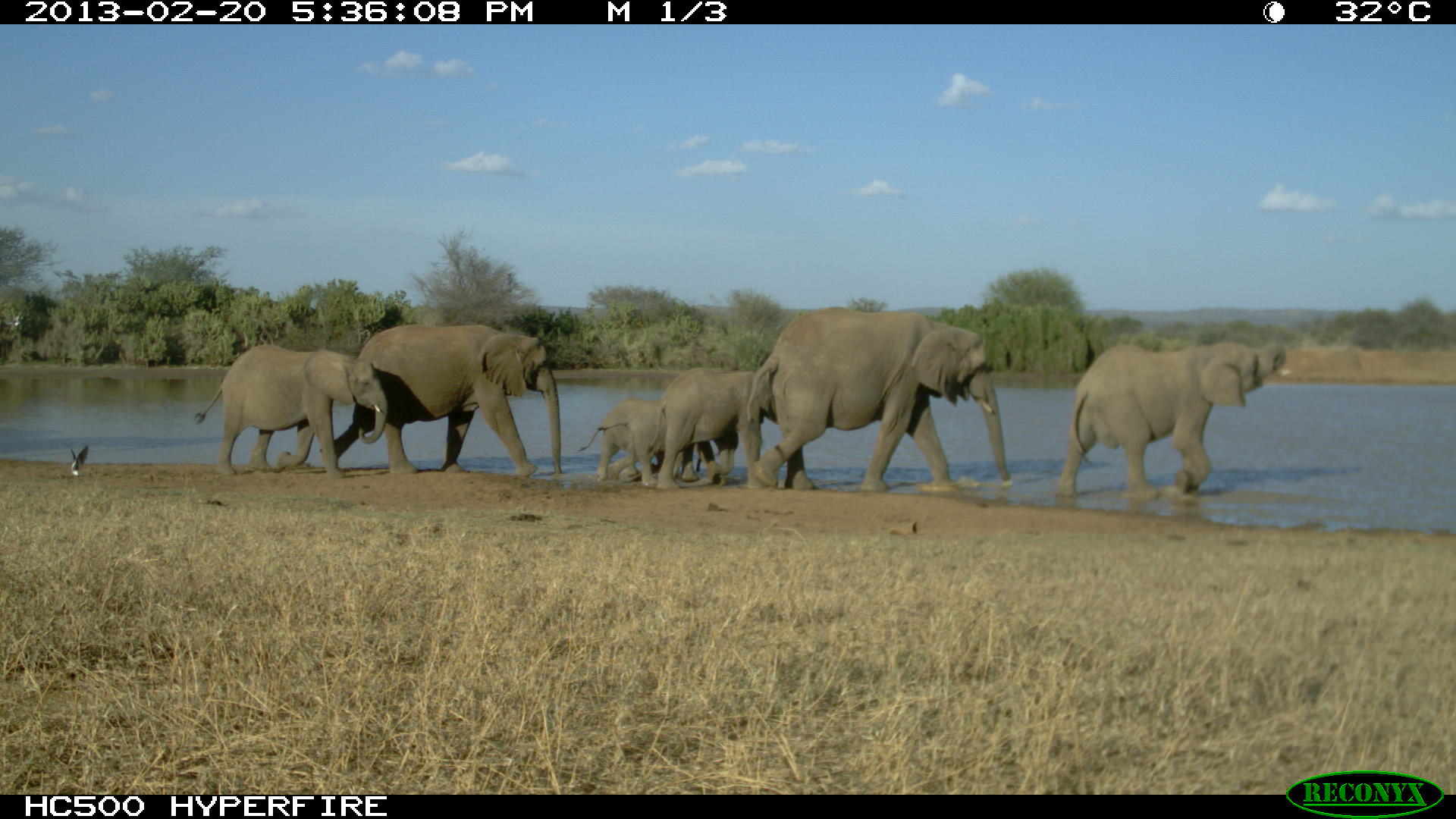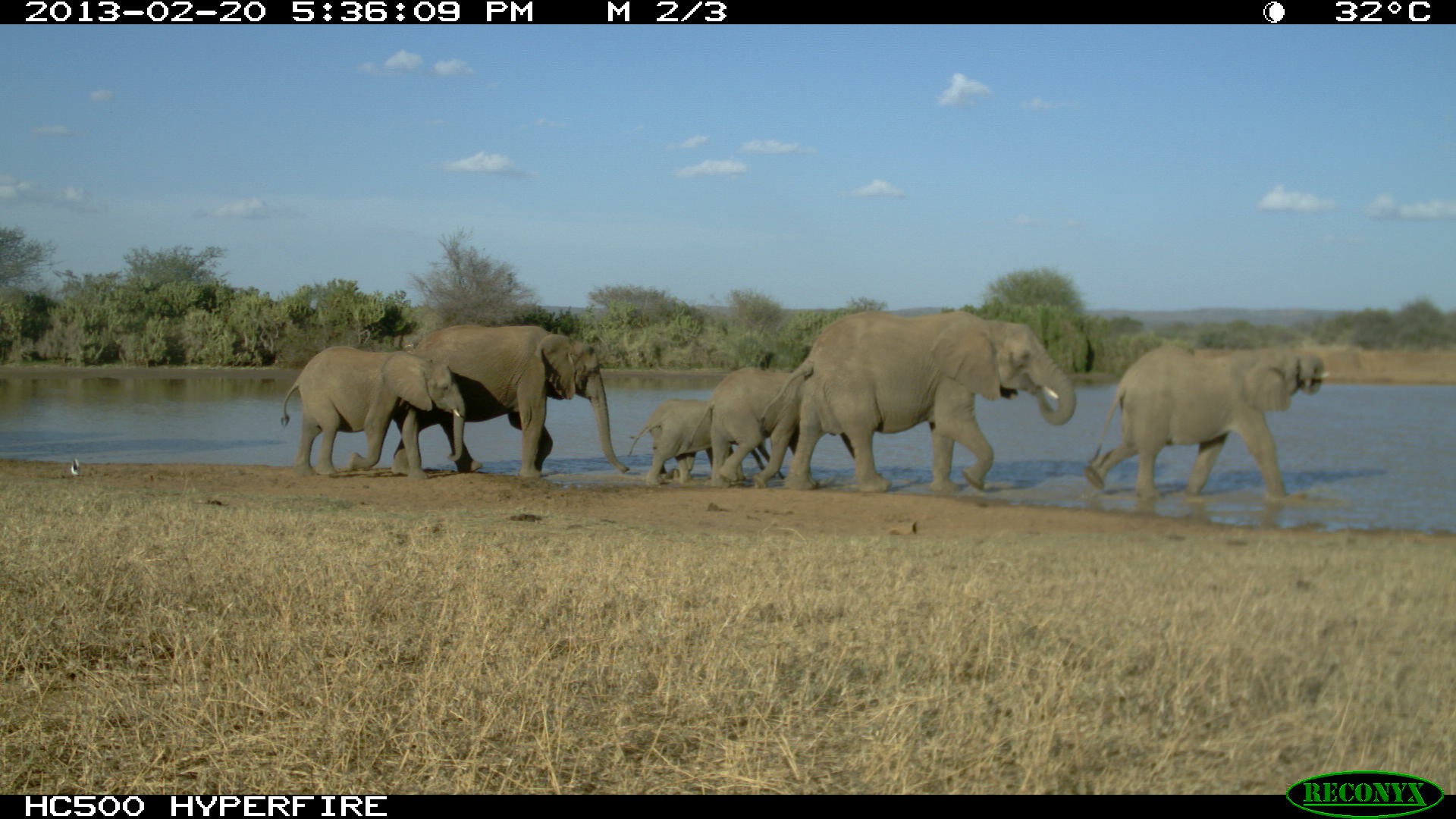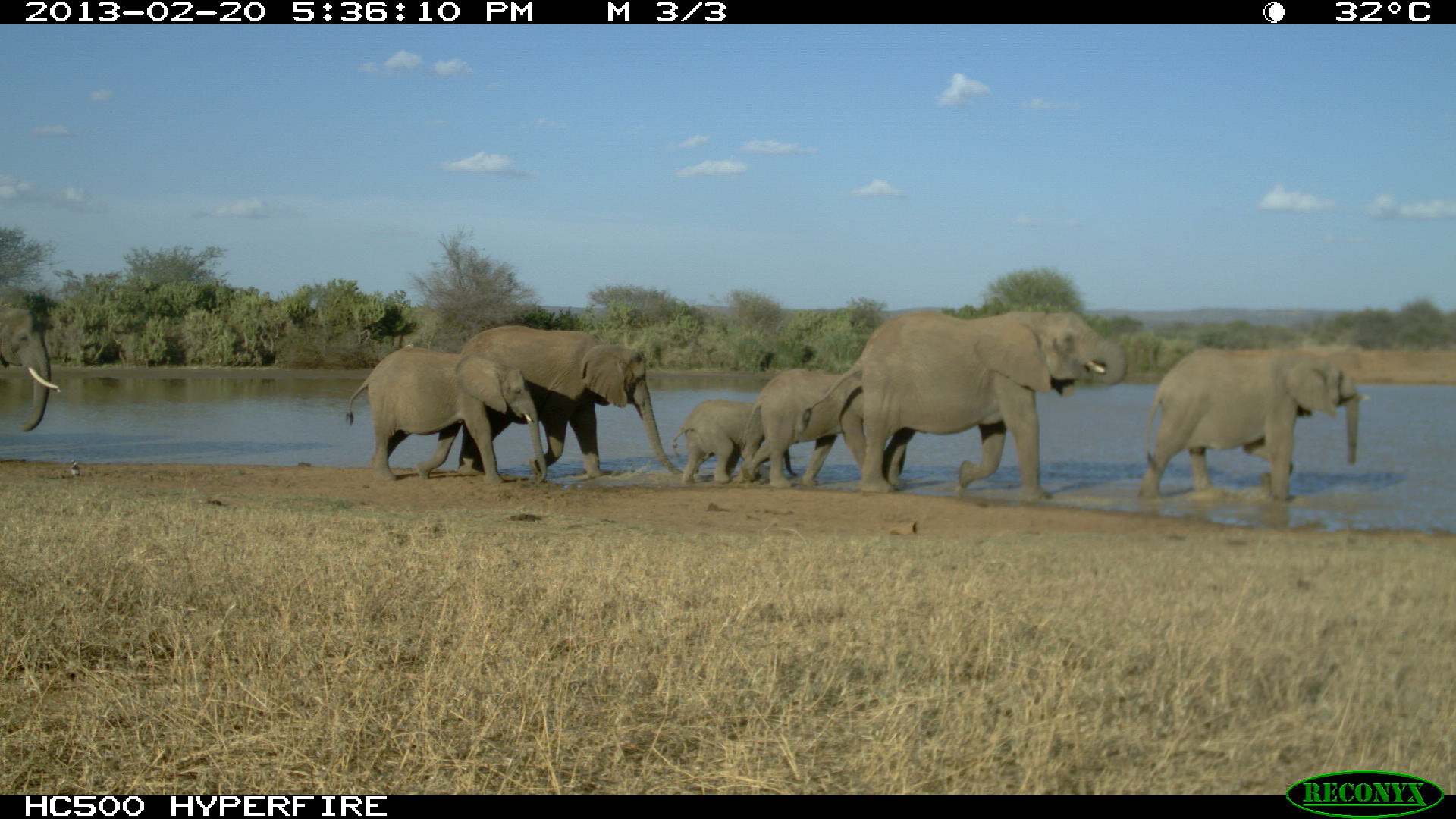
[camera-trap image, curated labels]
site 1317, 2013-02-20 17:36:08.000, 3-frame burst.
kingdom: Animalia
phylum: Chordata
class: Mammalia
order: Proboscidea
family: Elephantidae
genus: Loxodonta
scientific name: Loxodonta africana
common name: african bush elephant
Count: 7.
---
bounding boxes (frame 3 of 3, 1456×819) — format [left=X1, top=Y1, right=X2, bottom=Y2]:
loxodonta africana: [left=799, top=310, right=1127, bottom=502]; [left=1138, top=347, right=1371, bottom=504]; [left=455, top=326, right=681, bottom=478]; [left=345, top=347, right=547, bottom=486]; [left=741, top=368, right=908, bottom=489]; [left=671, top=396, right=799, bottom=482]; [left=0, top=305, right=61, bottom=434]